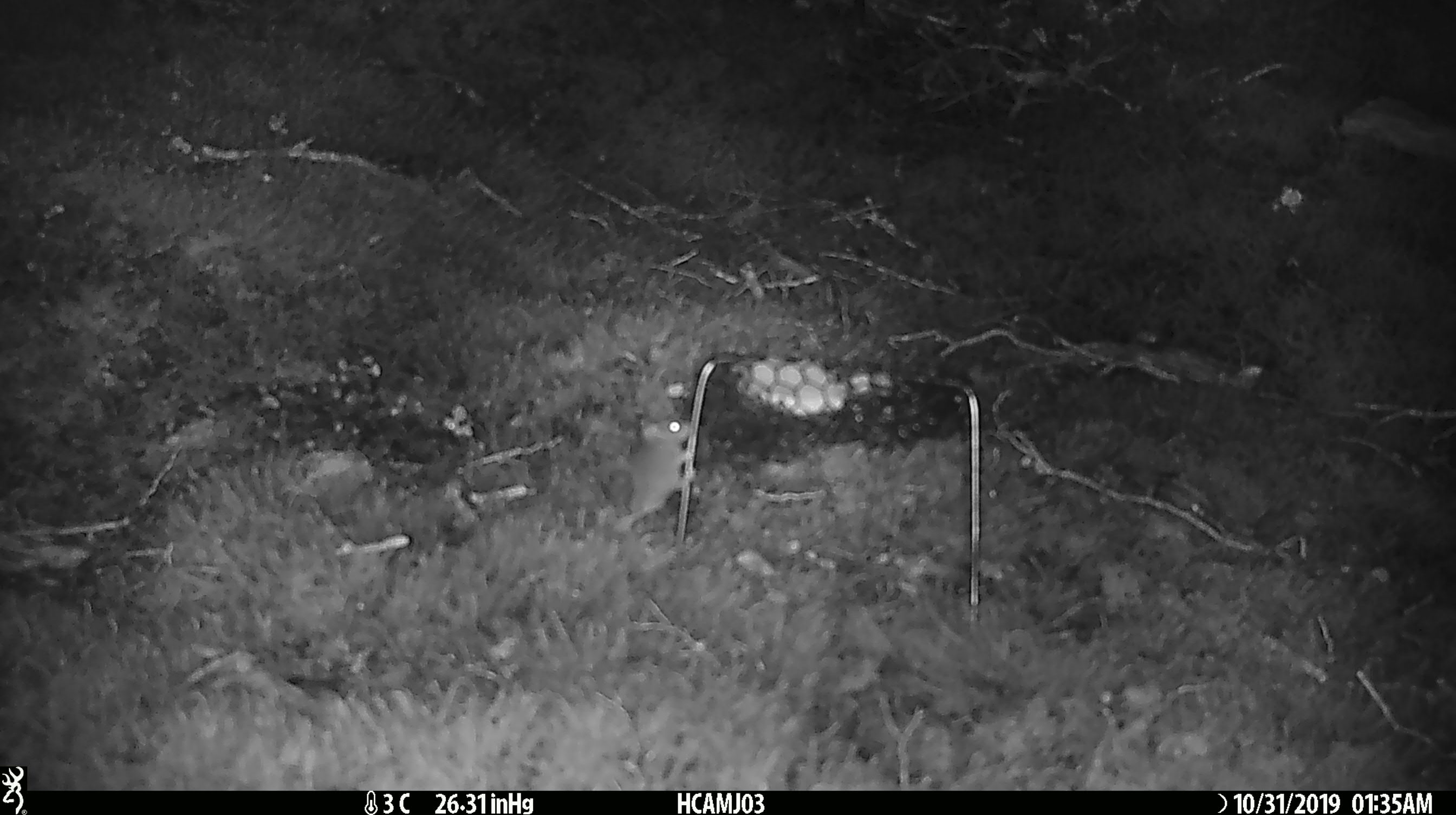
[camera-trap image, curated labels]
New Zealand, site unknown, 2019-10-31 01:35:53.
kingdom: Animalia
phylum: Chordata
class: Mammalia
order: Rodentia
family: Muridae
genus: Mus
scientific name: Mus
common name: mouse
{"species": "mouse (Mus)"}